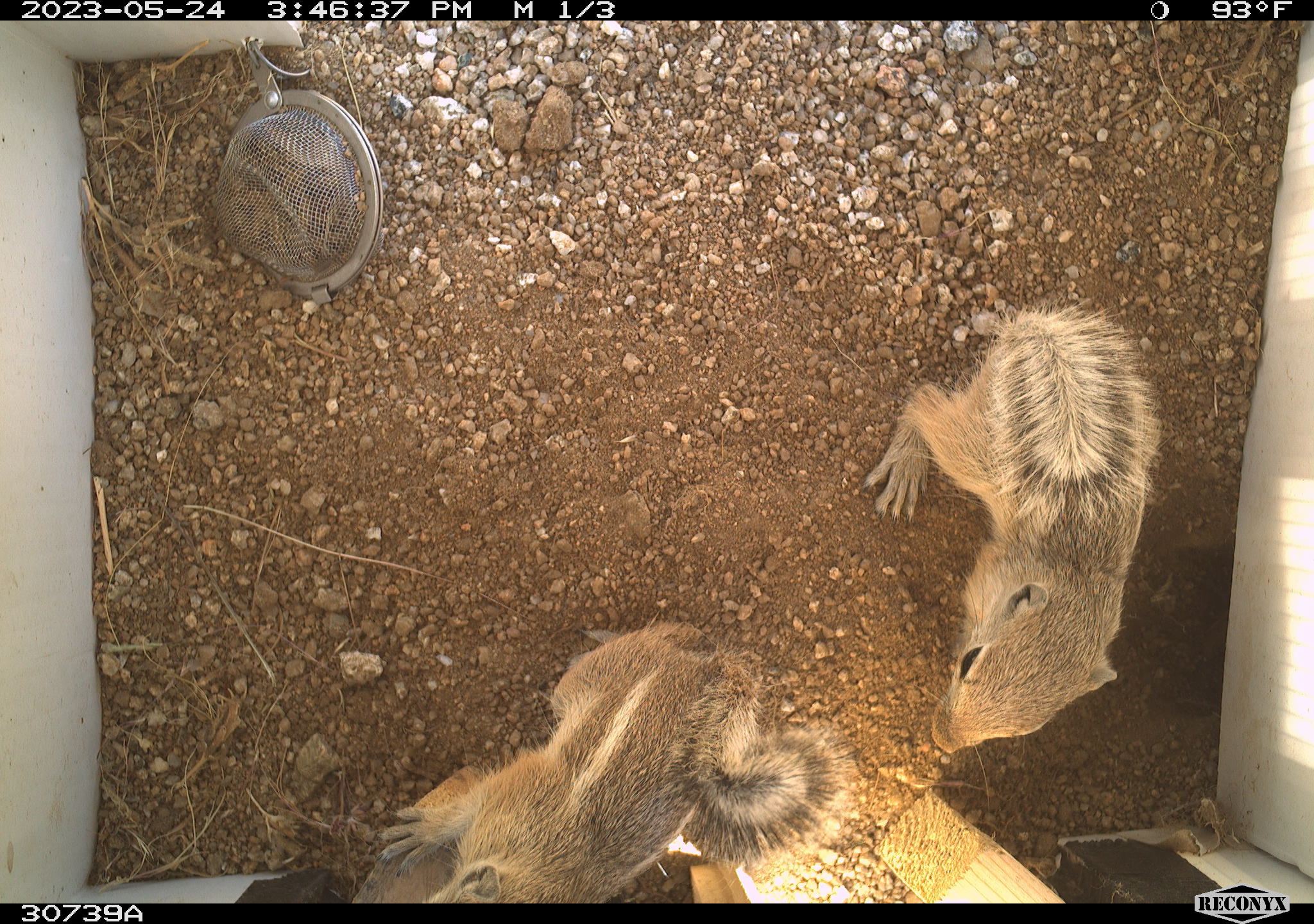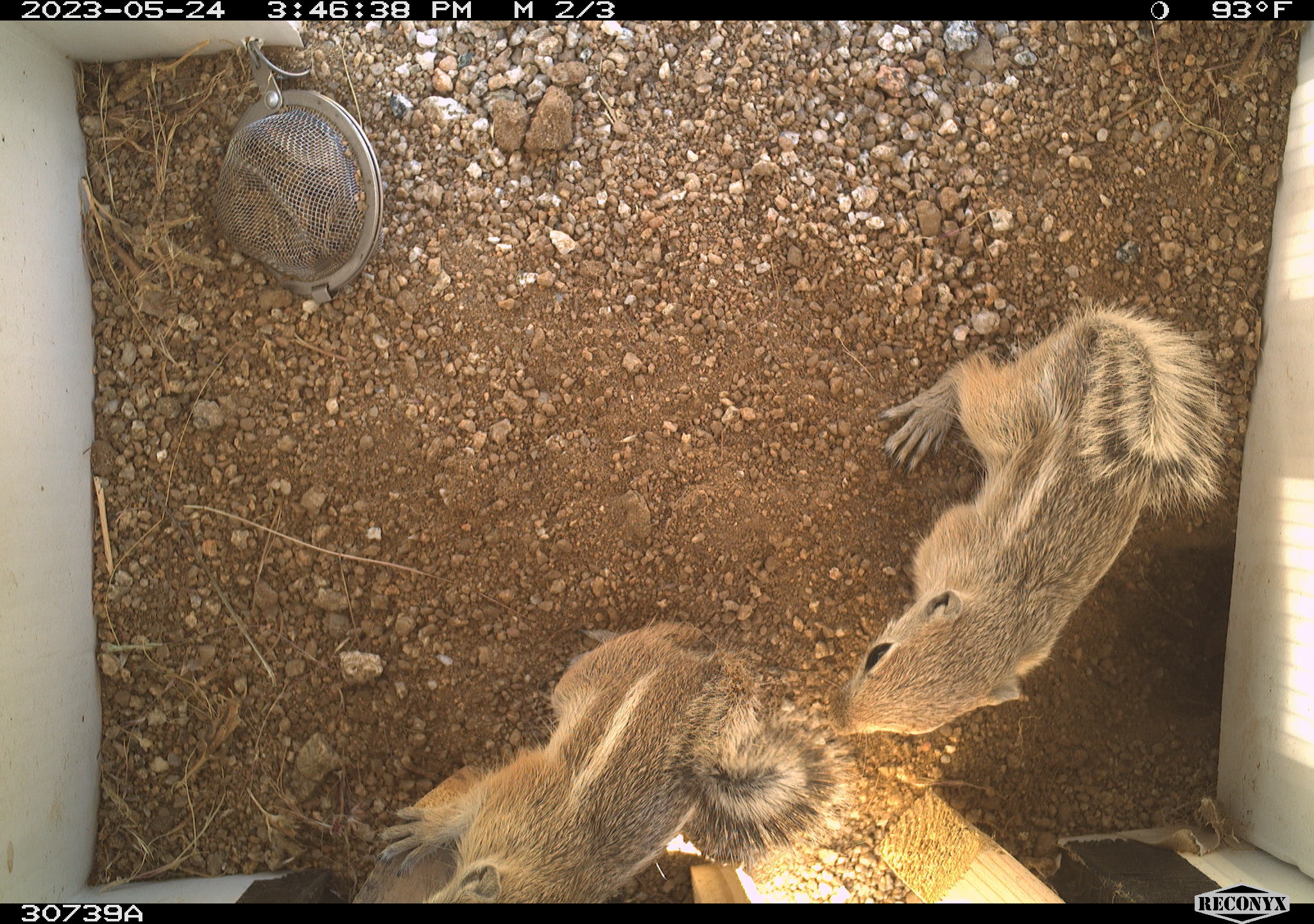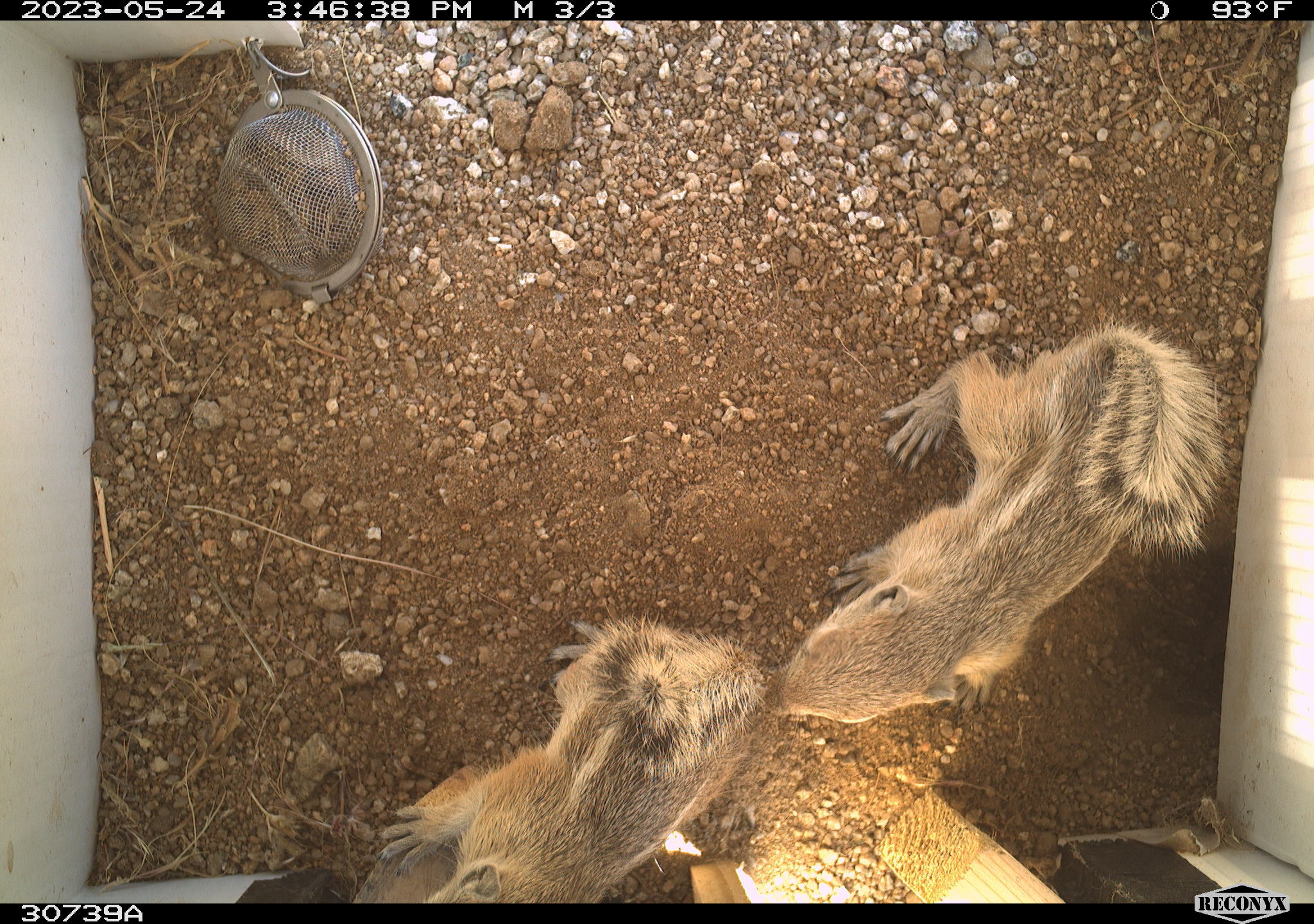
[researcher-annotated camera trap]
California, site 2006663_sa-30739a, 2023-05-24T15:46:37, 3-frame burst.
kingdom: Animalia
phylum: Chordata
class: Mammalia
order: Rodentia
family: Sciuridae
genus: Ammospermophilus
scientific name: Ammospermophilus leucurus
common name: white-tailed antelope squirrel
White-tailed antelope squirrel (Ammospermophilus leucurus).